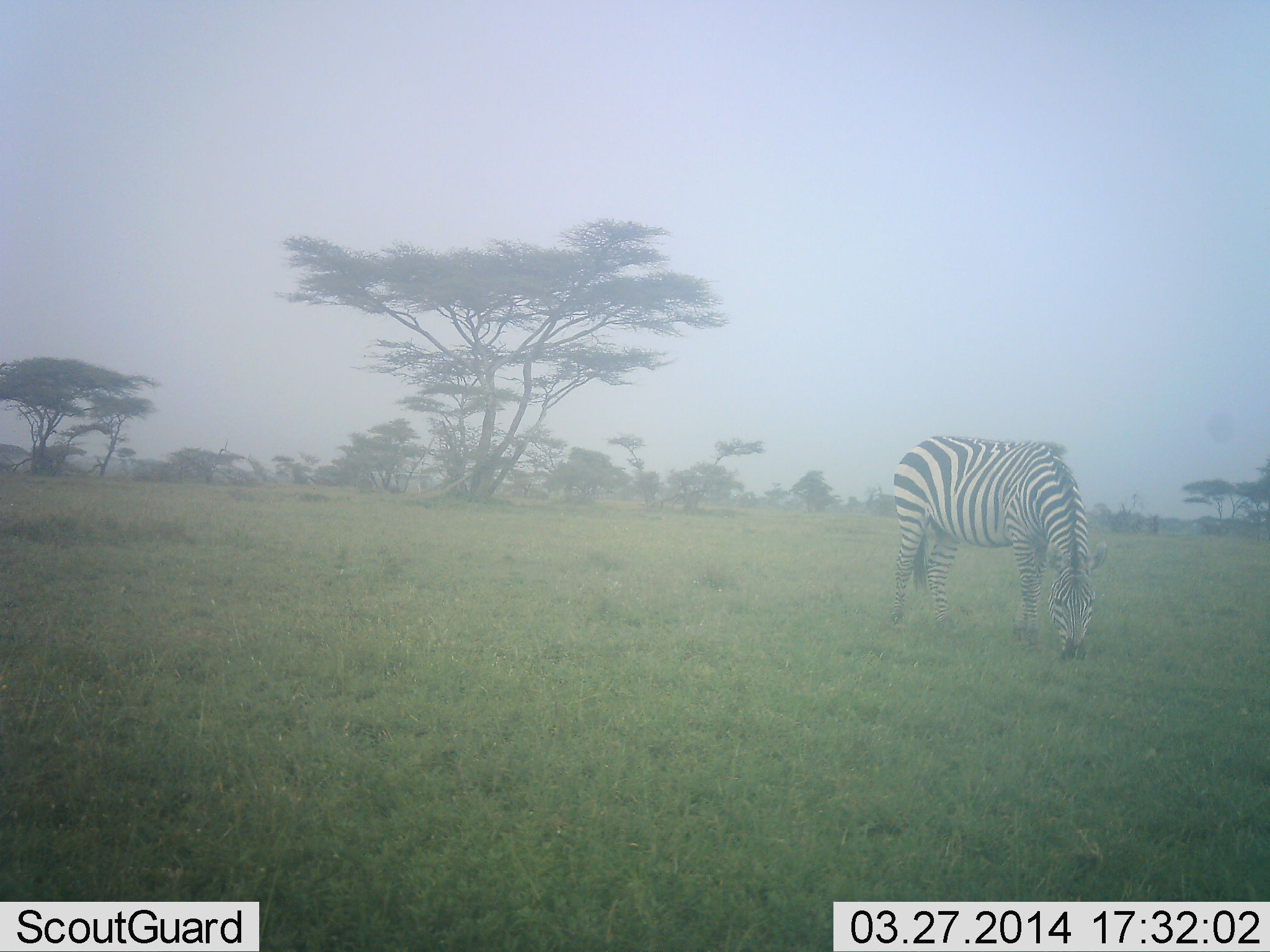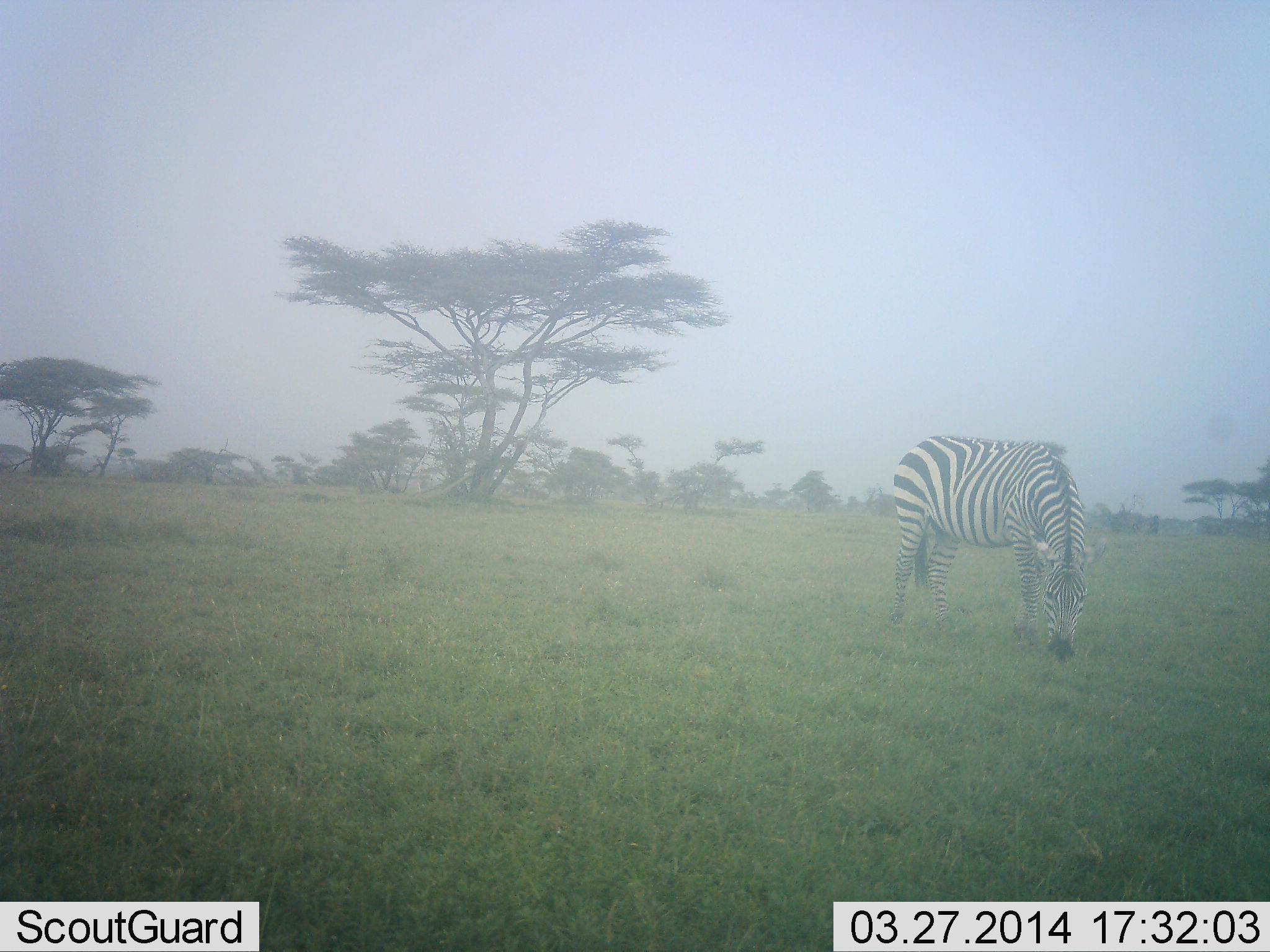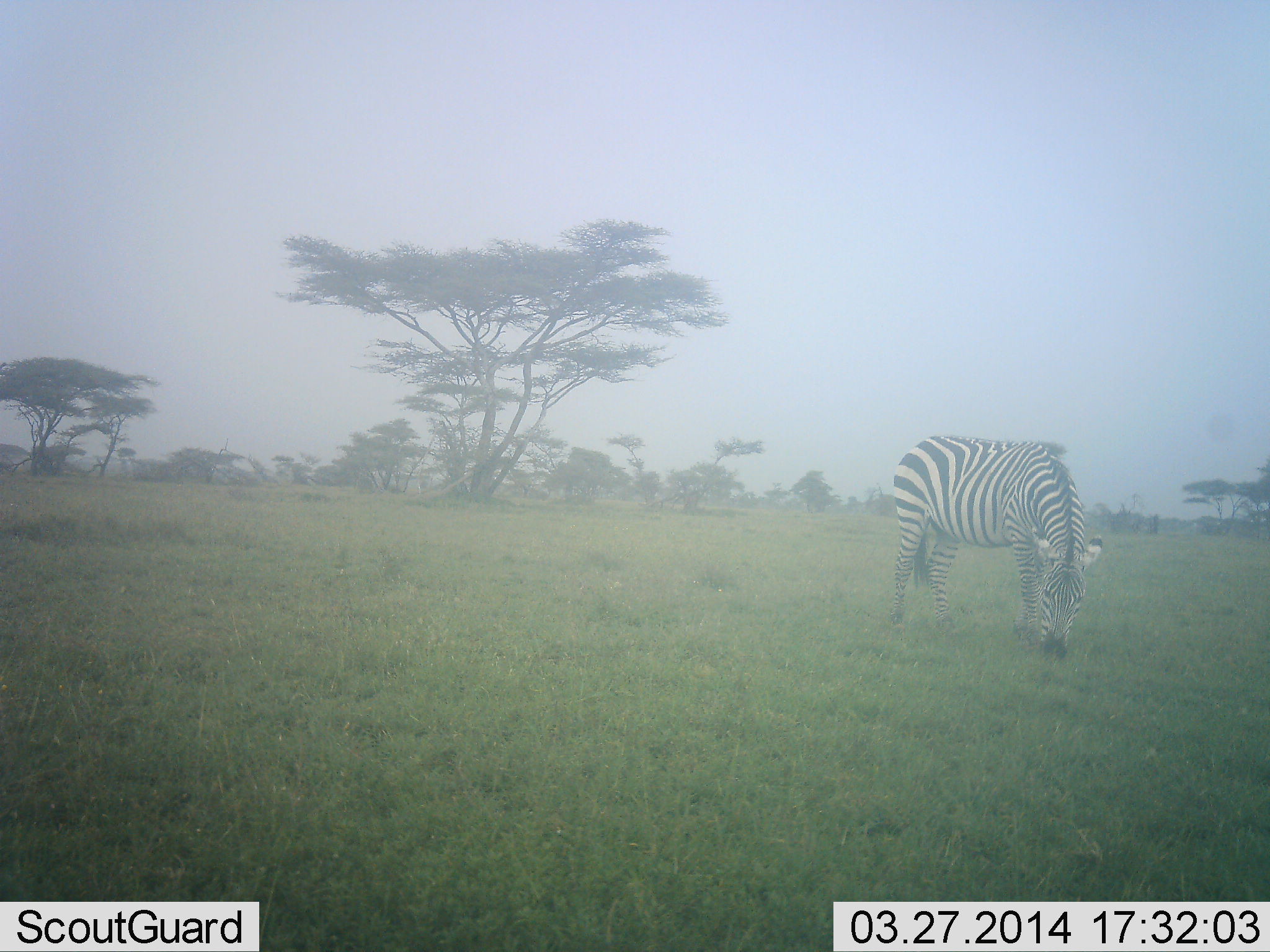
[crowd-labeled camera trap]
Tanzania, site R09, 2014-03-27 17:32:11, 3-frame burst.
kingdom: Animalia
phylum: Chordata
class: Mammalia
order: Perissodactyla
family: Equidae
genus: Equus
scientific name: Equus quagga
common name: plains zebra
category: zebra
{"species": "zebra (plains zebra) (Equus quagga)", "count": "1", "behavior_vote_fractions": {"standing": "20%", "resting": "0%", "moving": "10%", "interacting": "0%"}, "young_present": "0%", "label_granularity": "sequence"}